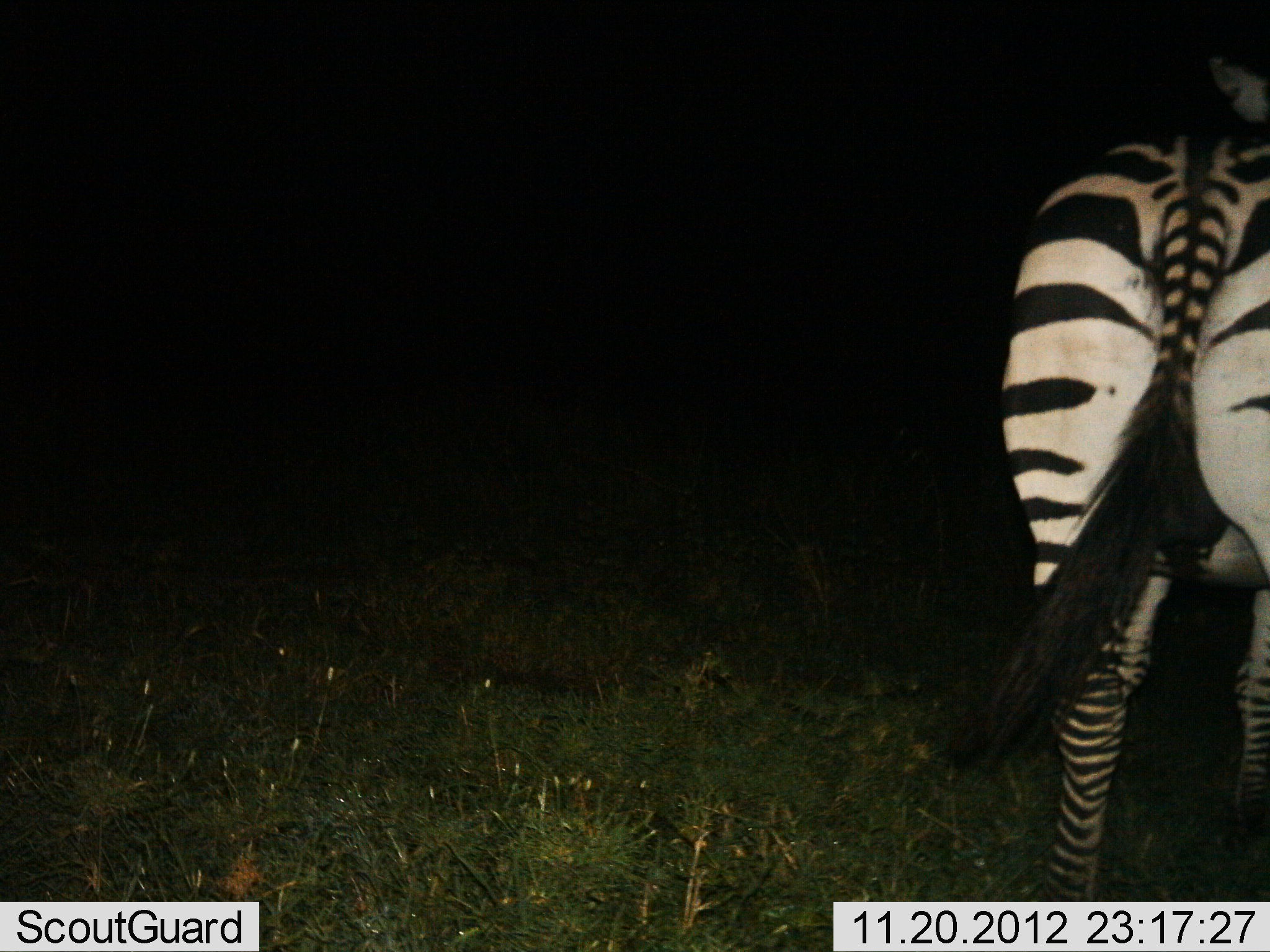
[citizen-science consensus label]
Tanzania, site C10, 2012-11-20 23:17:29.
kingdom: Animalia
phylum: Chordata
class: Mammalia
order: Perissodactyla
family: Equidae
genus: Equus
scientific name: Equus quagga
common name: plains zebra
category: zebra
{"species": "zebra (plains zebra) (Equus quagga)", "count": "1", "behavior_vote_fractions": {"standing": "100%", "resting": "0%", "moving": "0%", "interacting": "0%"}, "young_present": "0%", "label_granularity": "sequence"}